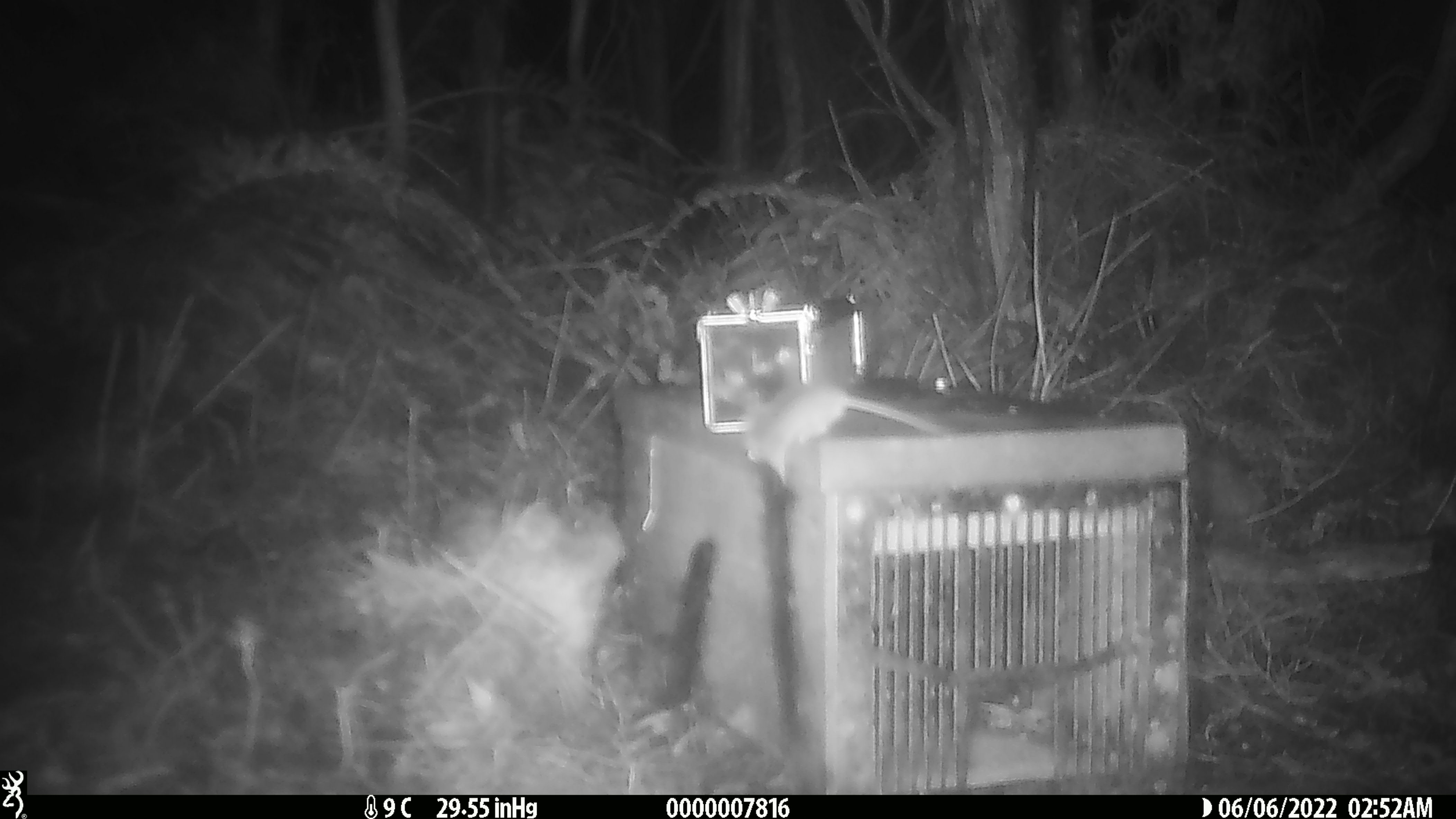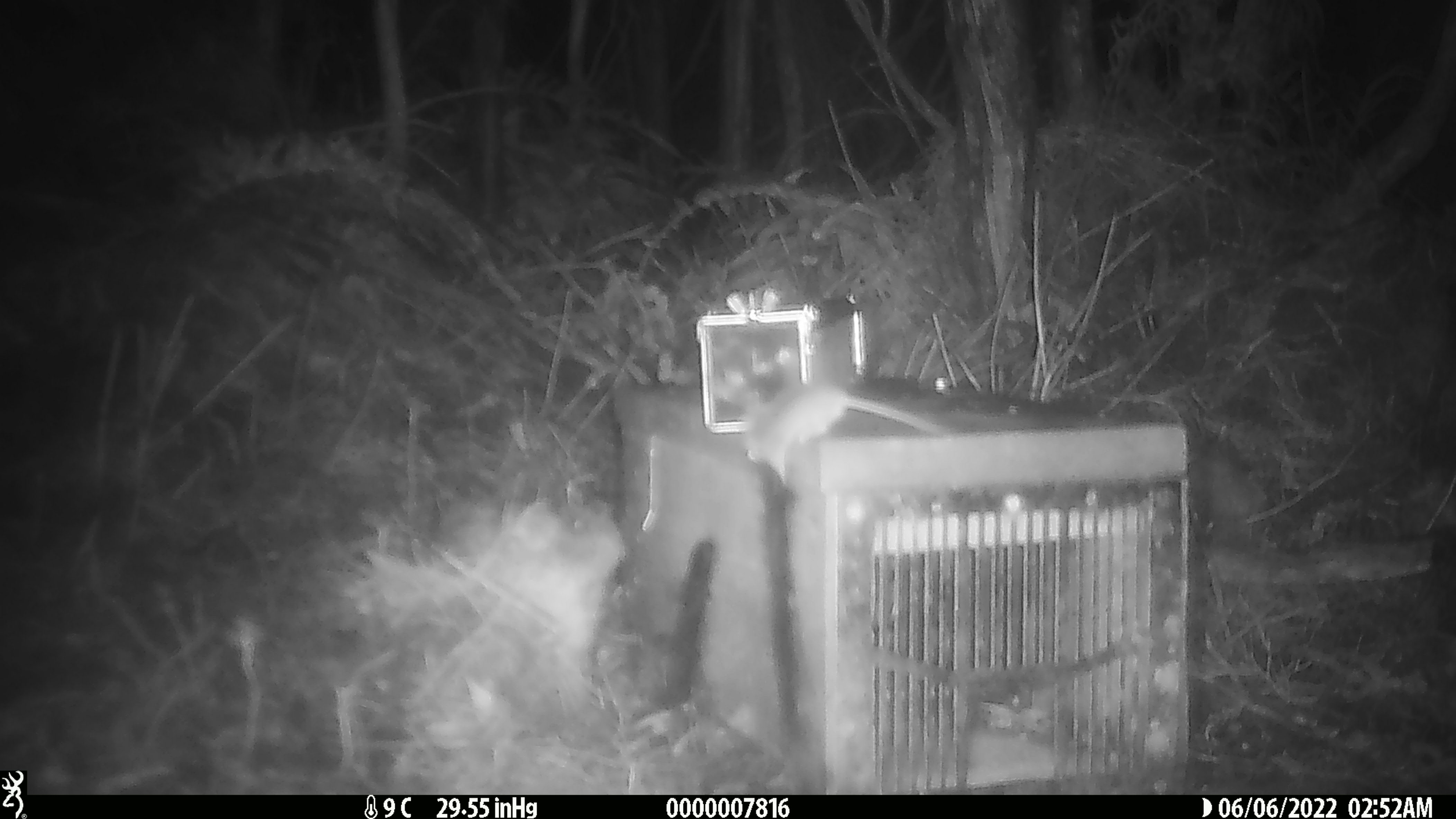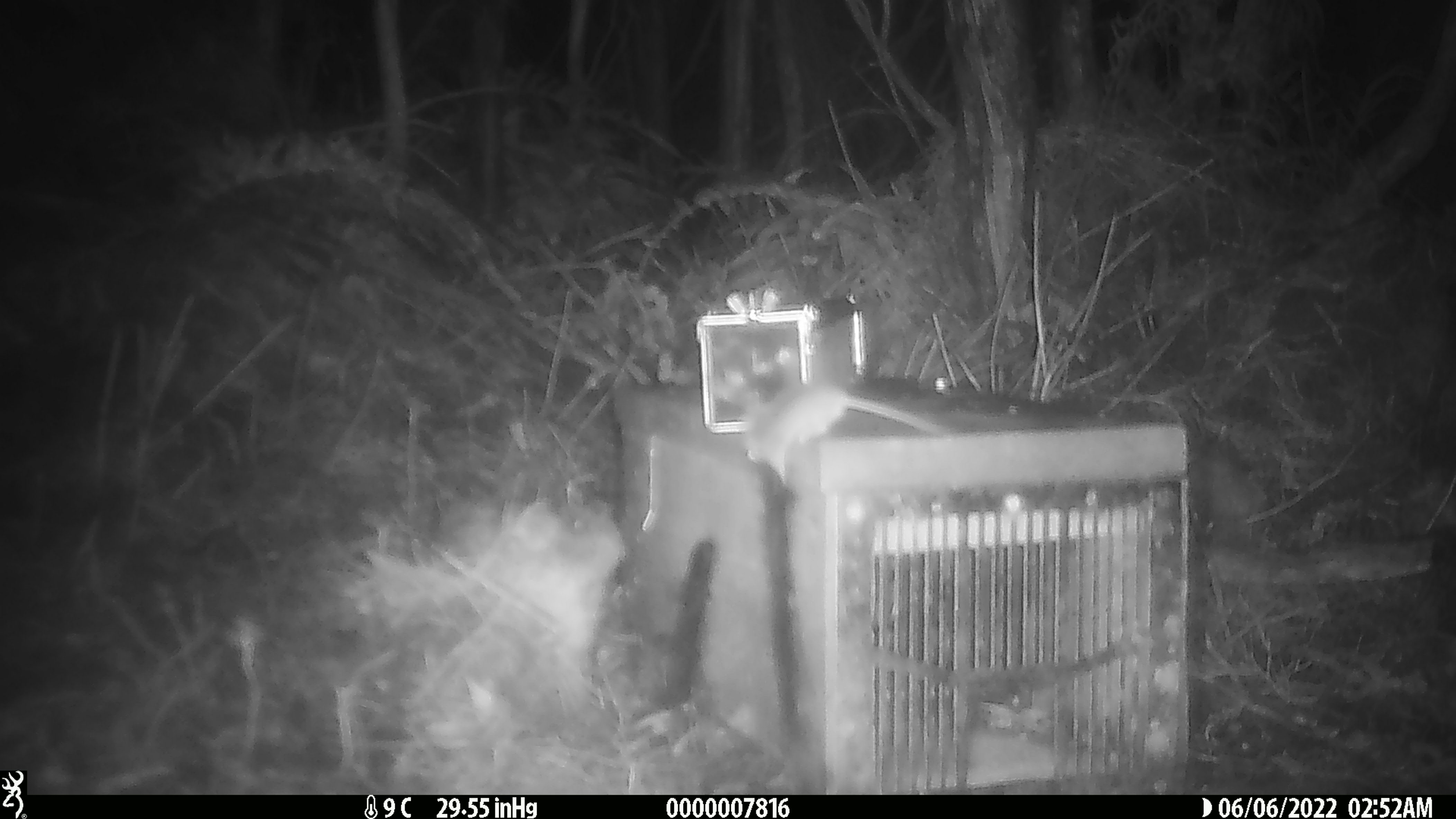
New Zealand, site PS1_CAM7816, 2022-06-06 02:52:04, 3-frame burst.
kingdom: Animalia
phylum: Chordata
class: Mammalia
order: Rodentia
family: Muridae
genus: Mus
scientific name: Mus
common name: mouse